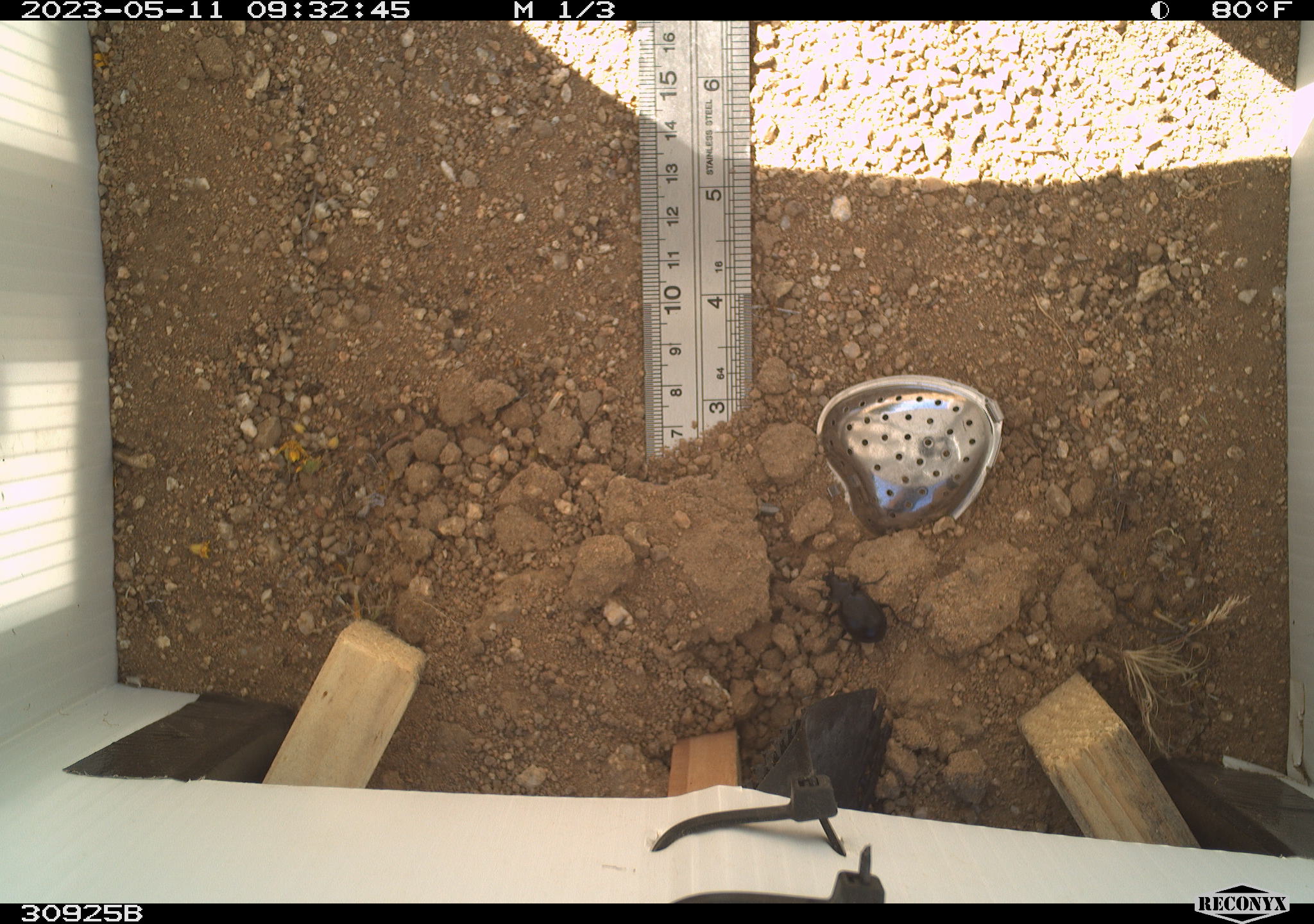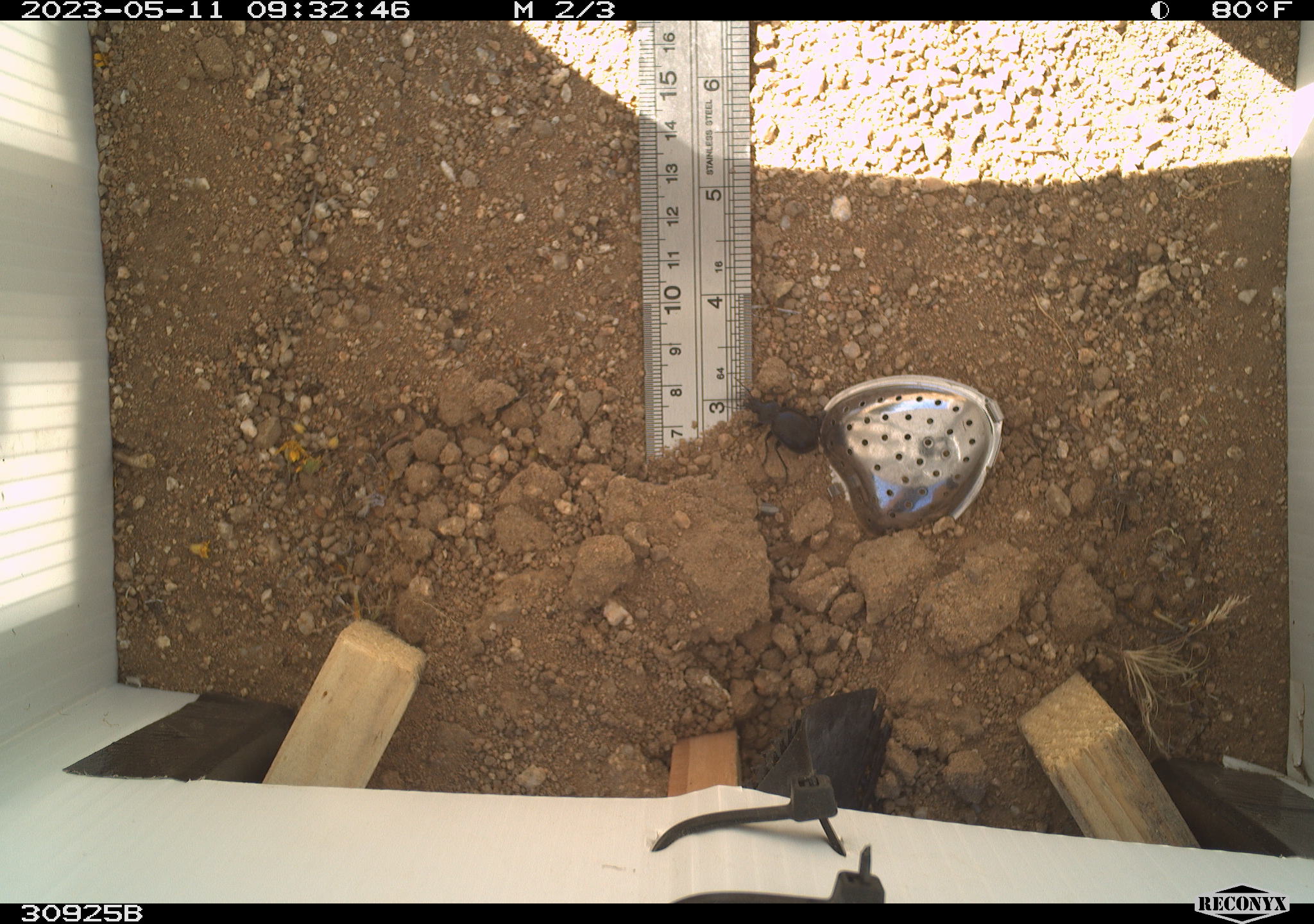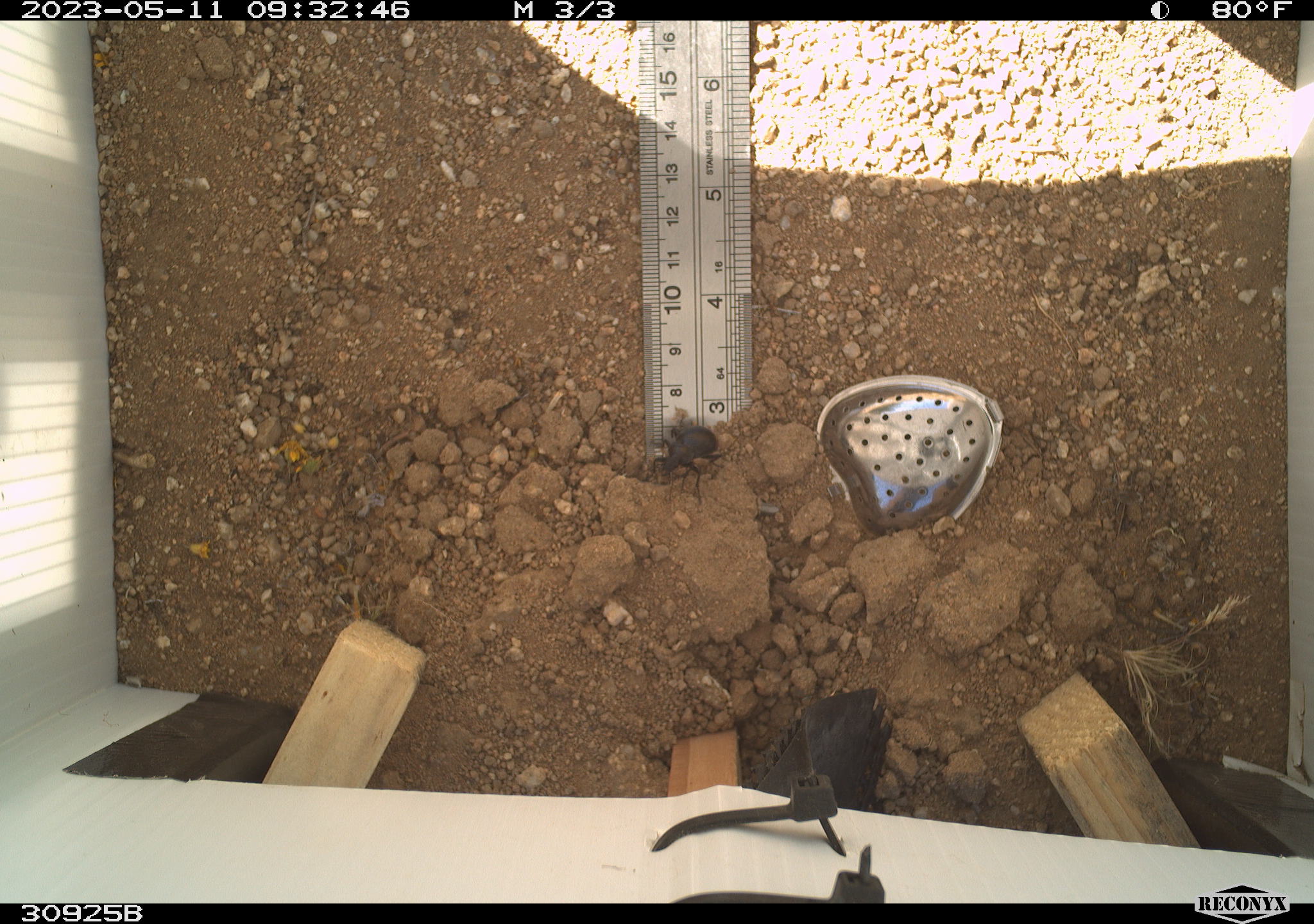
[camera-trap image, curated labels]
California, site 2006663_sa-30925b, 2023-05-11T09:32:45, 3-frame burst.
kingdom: Animalia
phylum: Arthropoda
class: Insecta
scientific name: Insecta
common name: insect